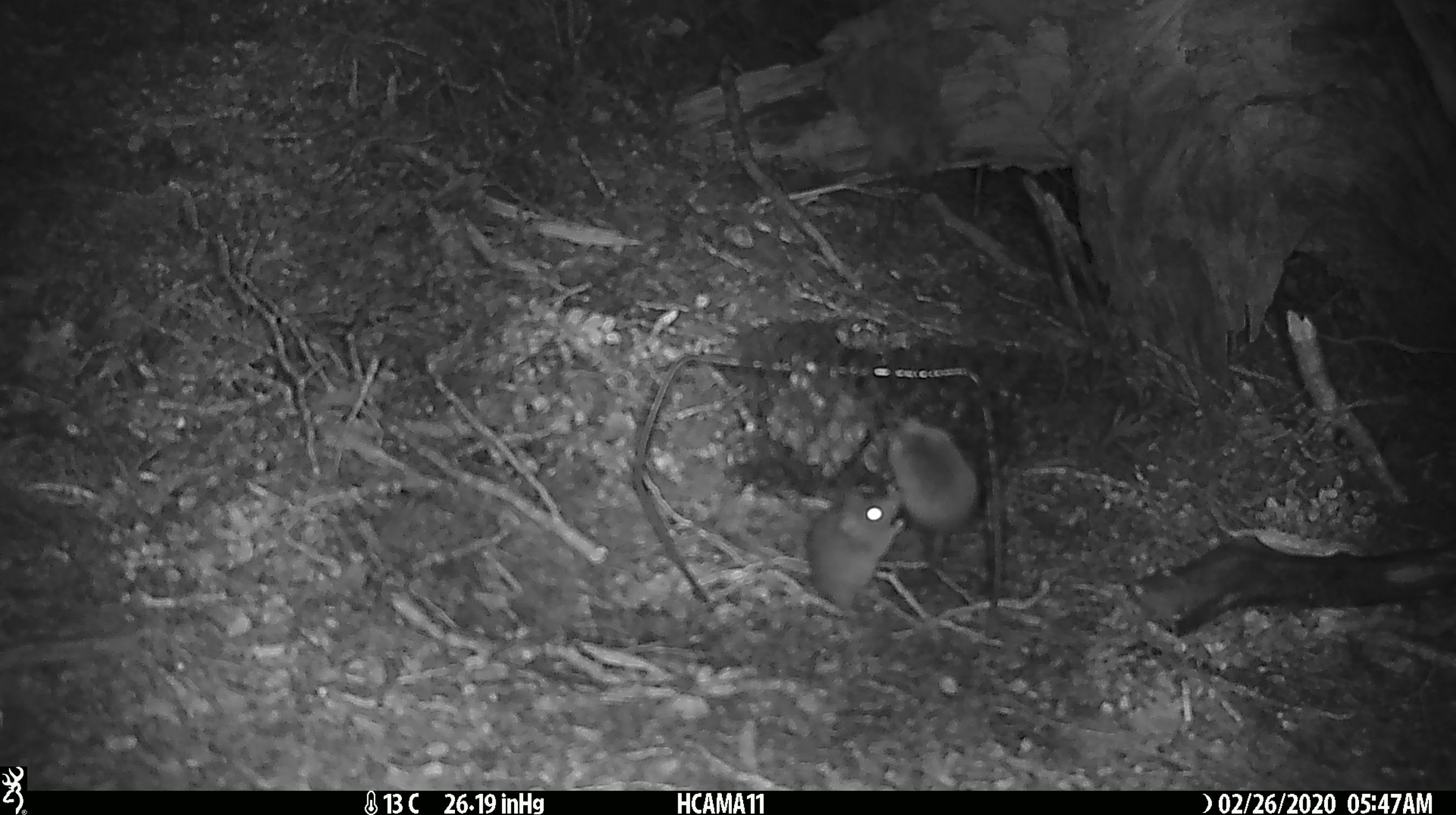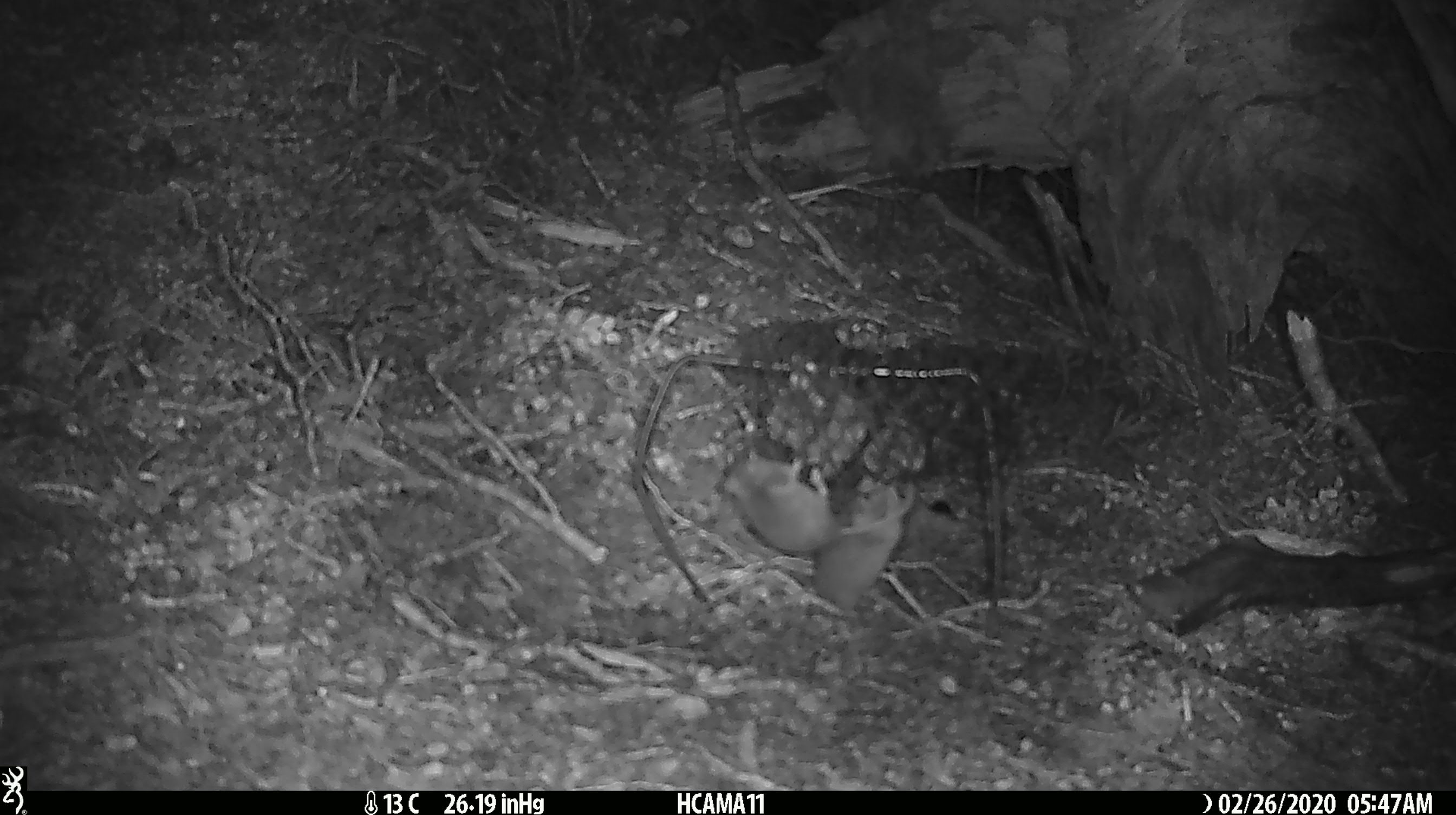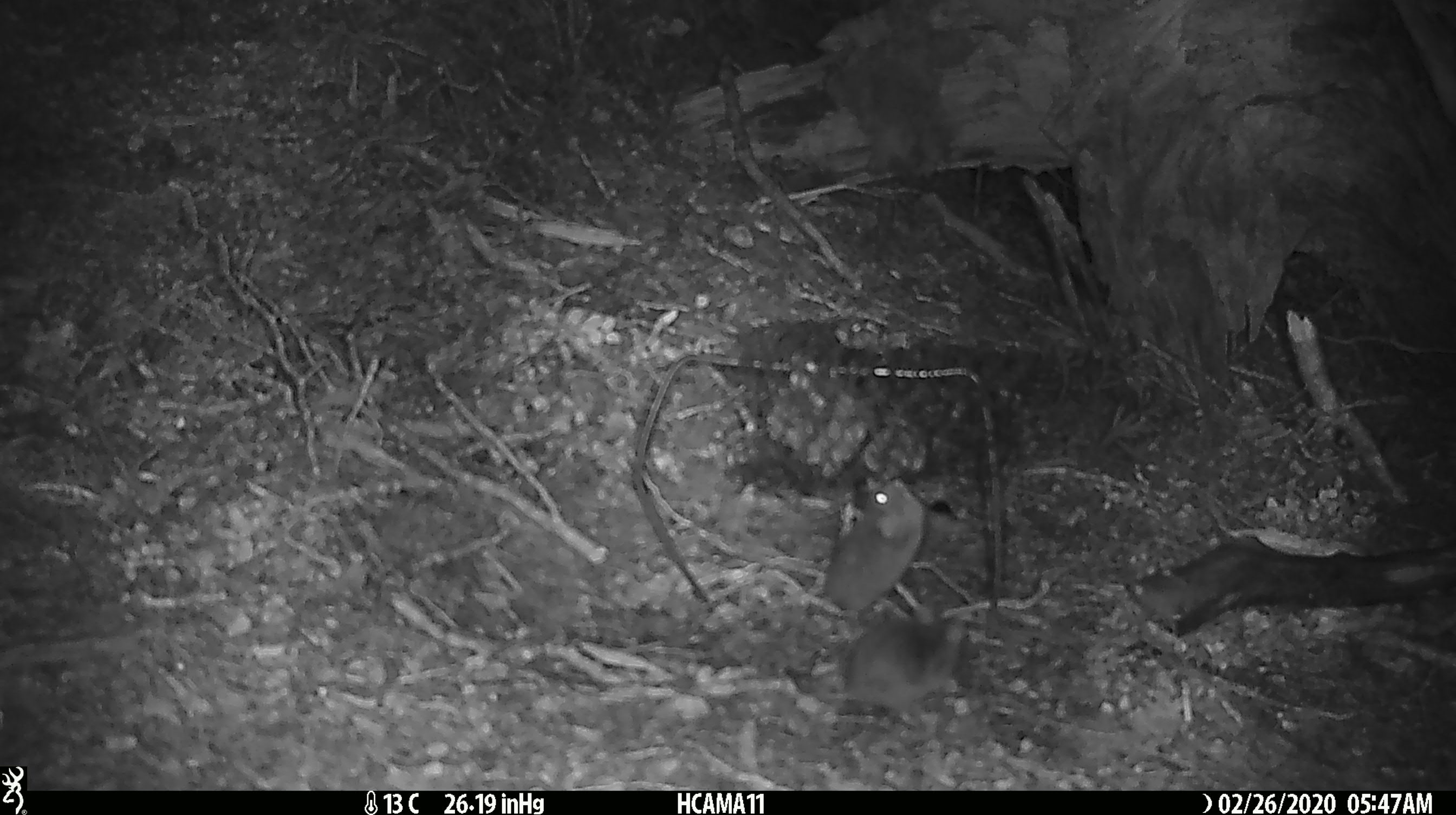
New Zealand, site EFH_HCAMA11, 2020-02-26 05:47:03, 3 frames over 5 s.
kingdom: Animalia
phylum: Chordata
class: Mammalia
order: Rodentia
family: Muridae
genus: Mus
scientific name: Mus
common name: mouse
Mouse (Mus).